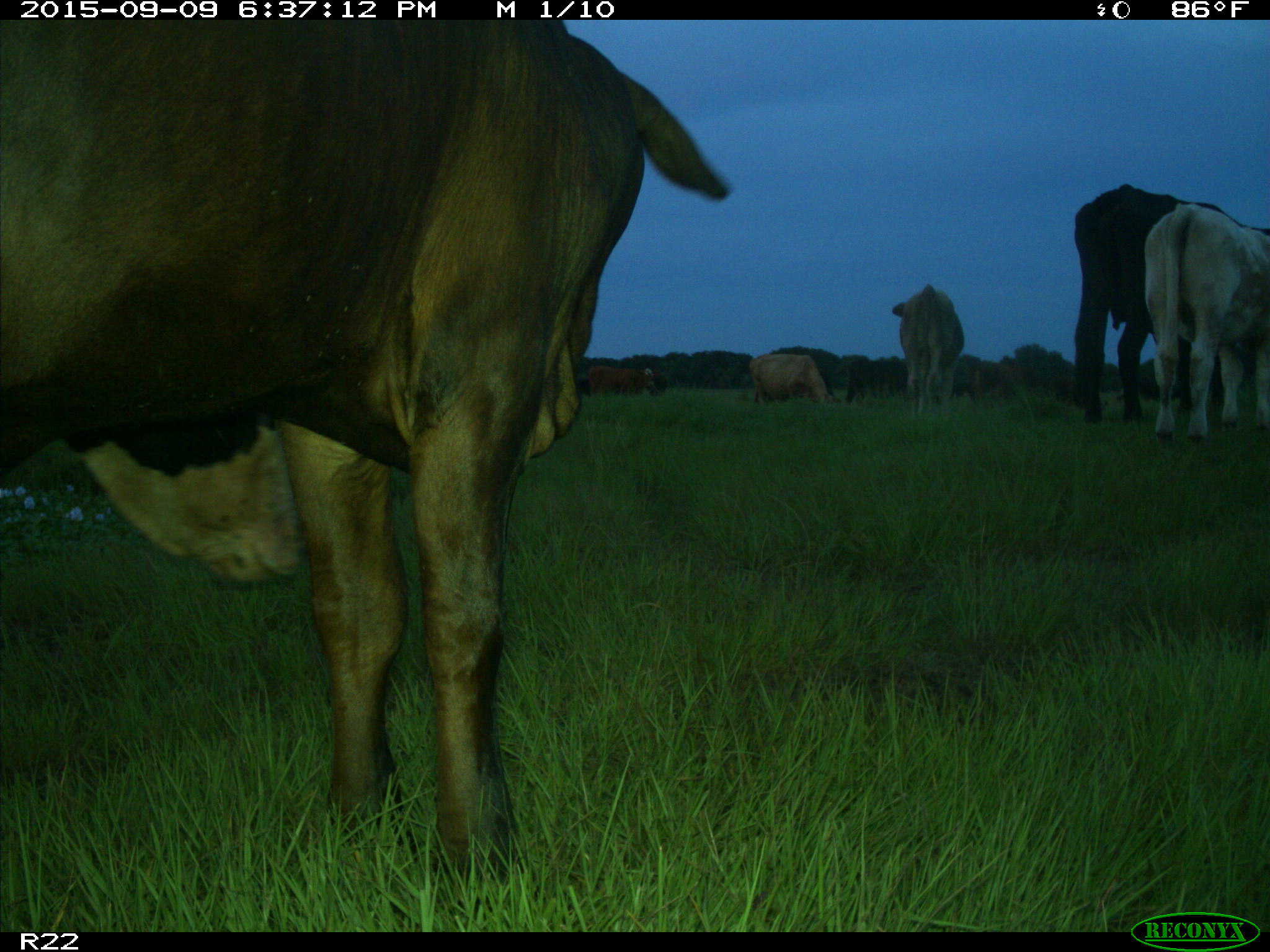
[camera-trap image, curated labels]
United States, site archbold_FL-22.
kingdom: Animalia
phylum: Chordata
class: Mammalia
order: Artiodactyla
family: Bovidae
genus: Bos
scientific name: Bos taurus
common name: domestic cow